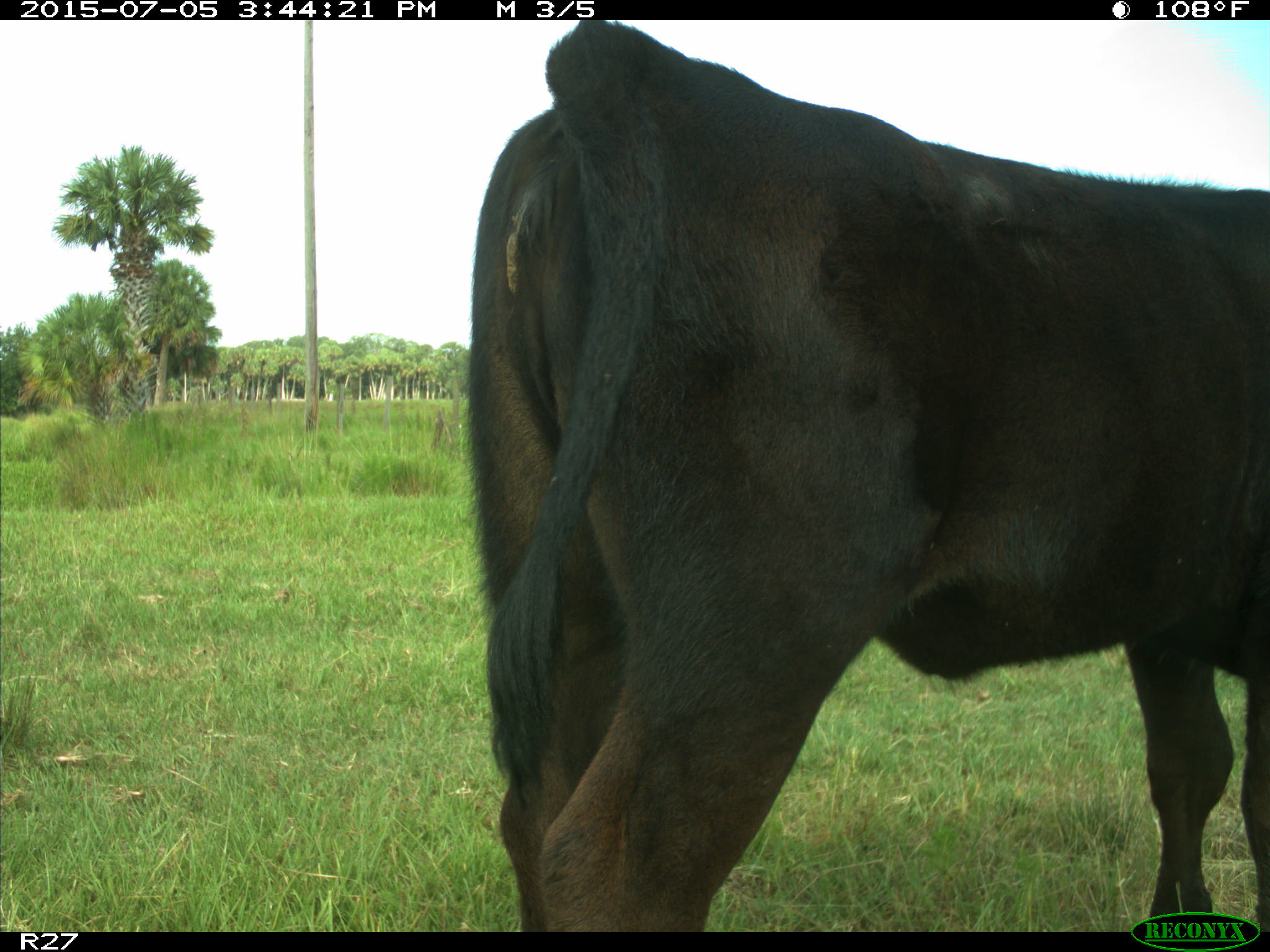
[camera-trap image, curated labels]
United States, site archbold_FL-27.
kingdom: Animalia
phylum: Chordata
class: Mammalia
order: Artiodactyla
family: Bovidae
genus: Bos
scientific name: Bos taurus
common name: domestic cow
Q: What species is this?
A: Bos taurus (domestic cow).